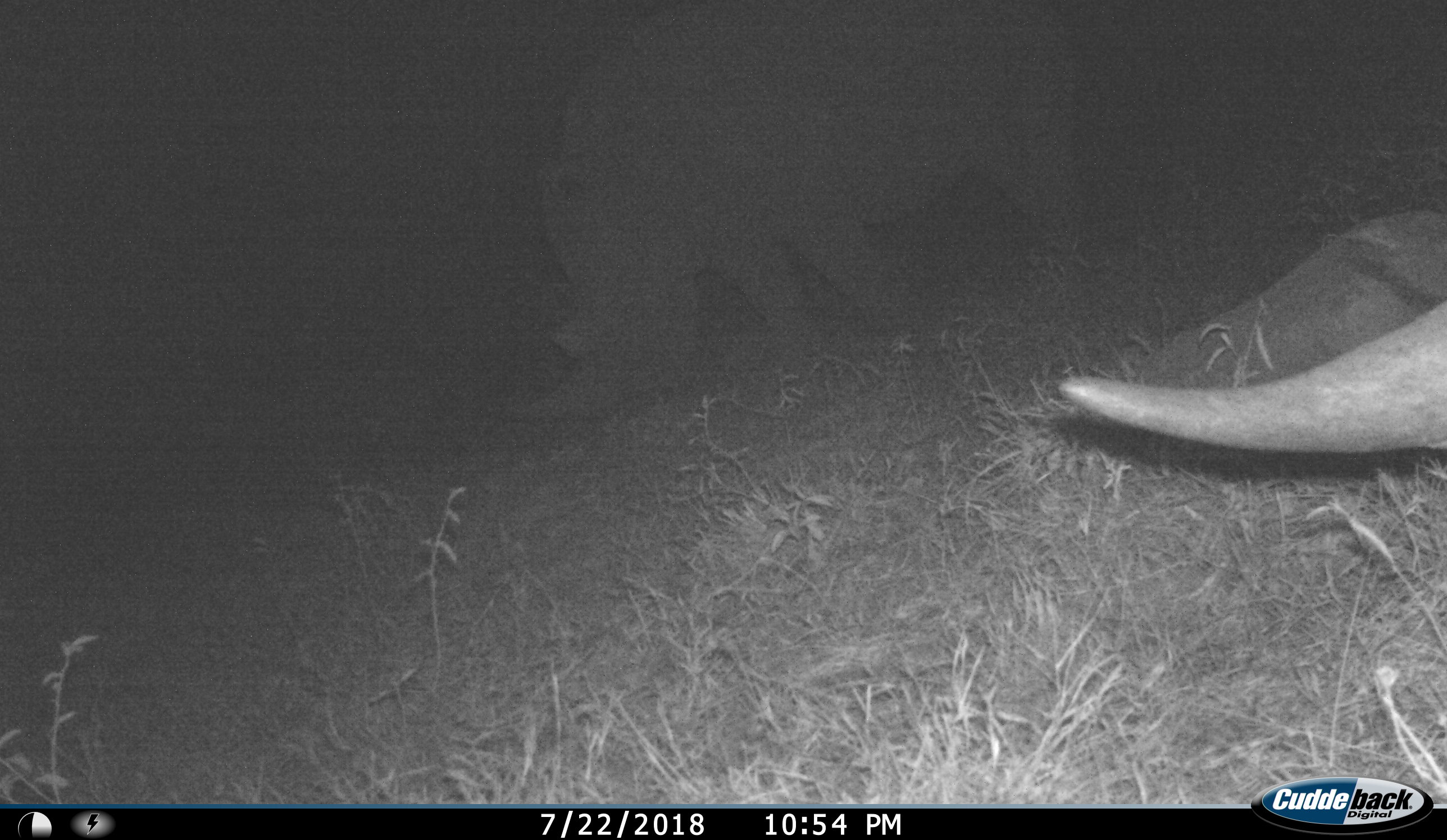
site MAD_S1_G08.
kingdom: Animalia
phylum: Chordata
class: Mammalia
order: Perissodactyla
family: Rhinocerotidae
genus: Ceratotherium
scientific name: Ceratotherium simum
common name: white rhinoceros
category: rhinoceroswhite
Rhinoceroswhite (white rhinoceros) (Ceratotherium simum), count 2. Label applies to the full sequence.